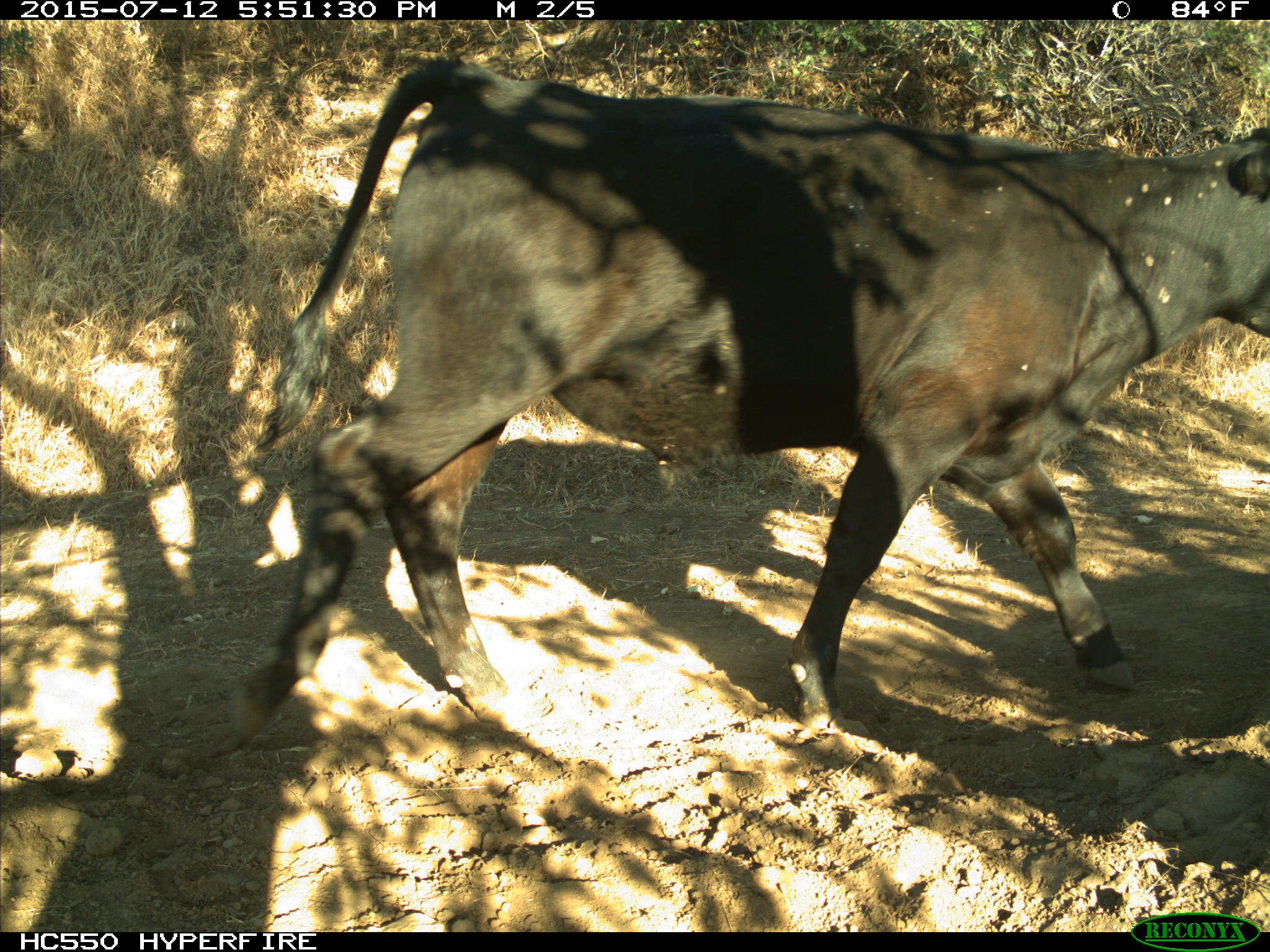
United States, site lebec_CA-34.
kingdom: Animalia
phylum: Chordata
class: Mammalia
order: Artiodactyla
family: Bovidae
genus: Bos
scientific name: Bos taurus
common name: domestic cow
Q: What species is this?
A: Bos taurus (domestic cow).